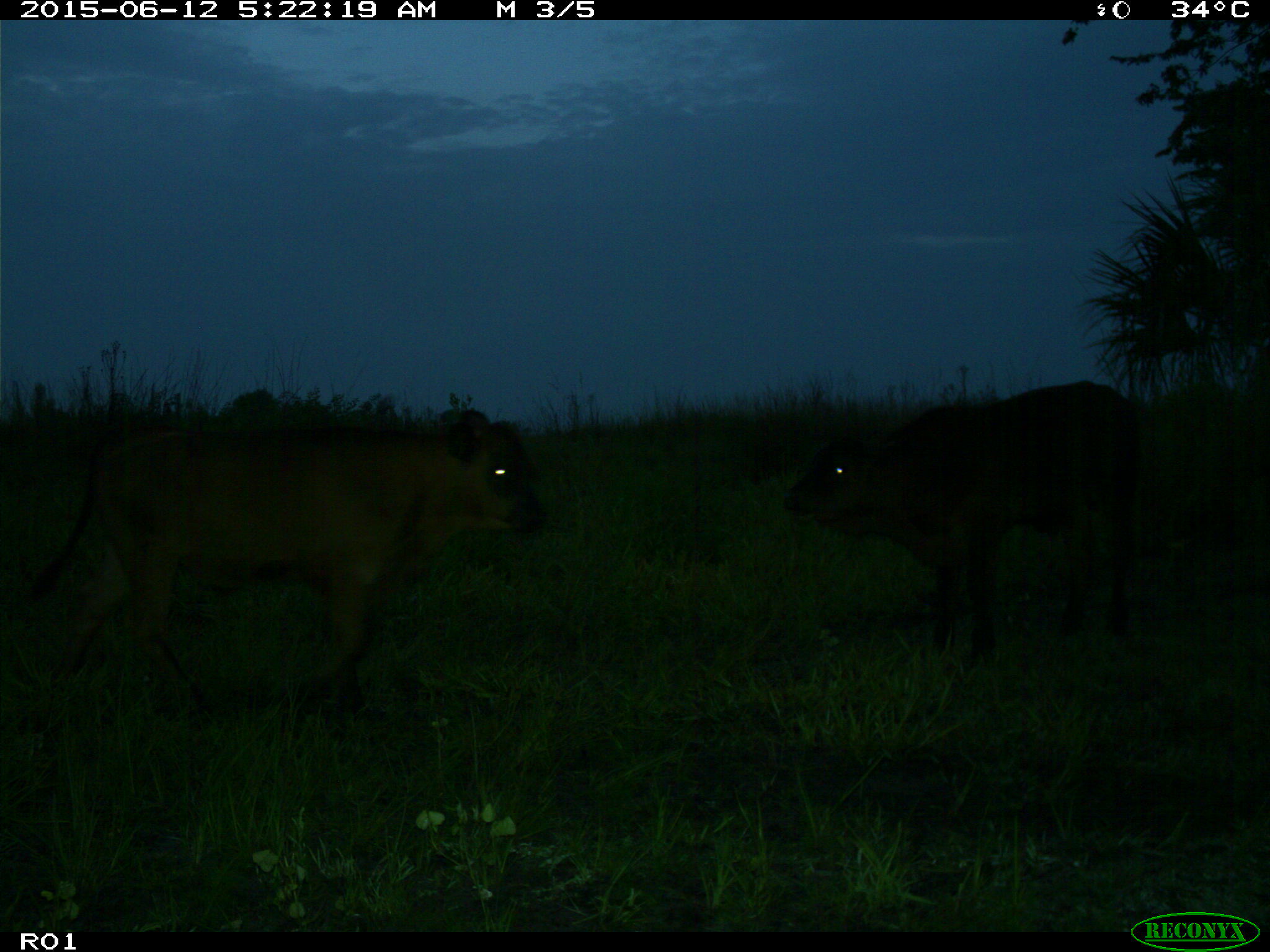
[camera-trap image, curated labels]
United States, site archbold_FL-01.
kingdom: Animalia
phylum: Chordata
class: Mammalia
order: Artiodactyla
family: Bovidae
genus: Bos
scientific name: Bos taurus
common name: domestic cow